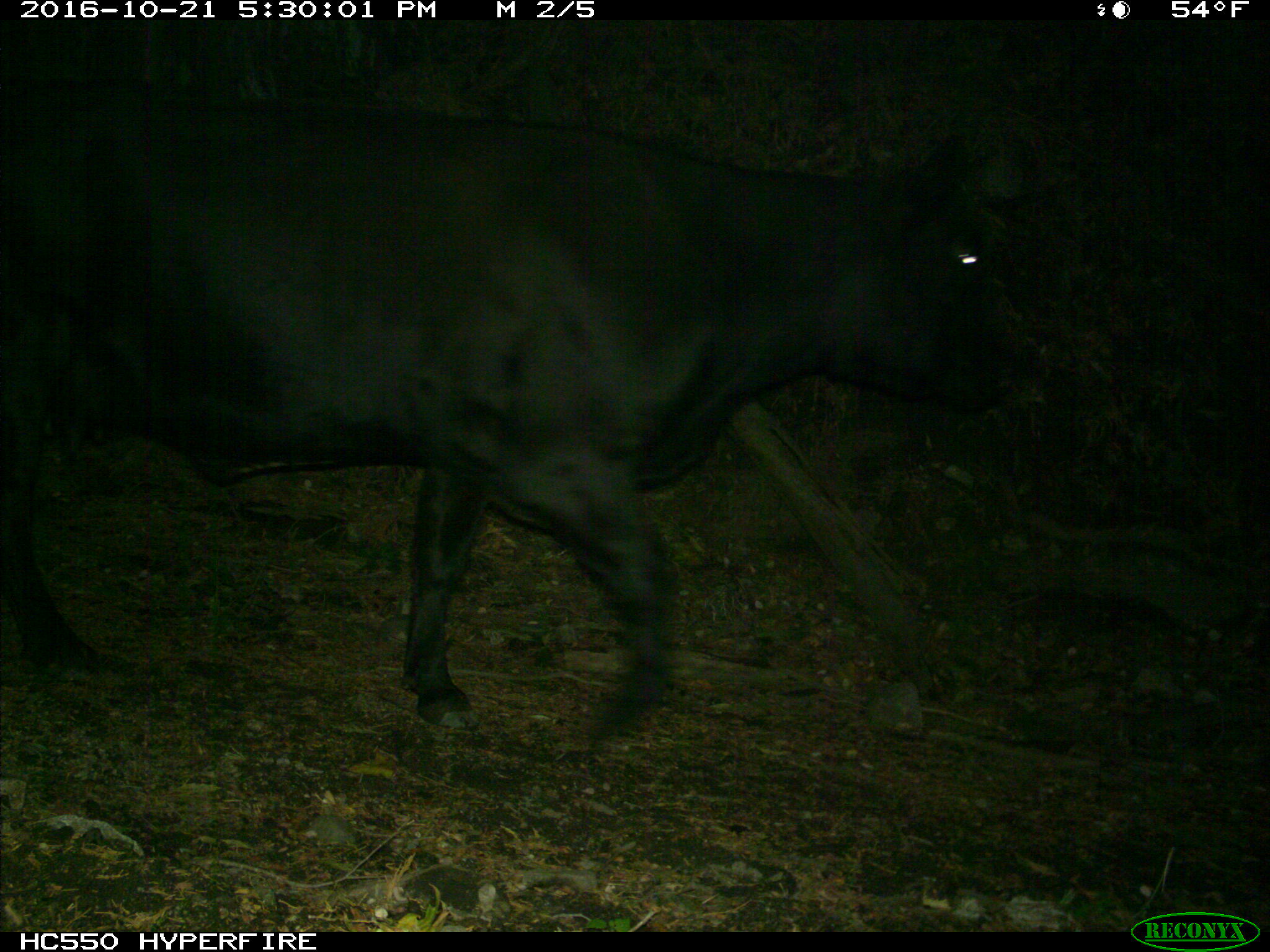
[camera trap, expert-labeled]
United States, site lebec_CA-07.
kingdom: Animalia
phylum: Chordata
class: Mammalia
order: Artiodactyla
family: Bovidae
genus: Bos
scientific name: Bos taurus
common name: domestic cow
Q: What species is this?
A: Bos taurus (domestic cow).